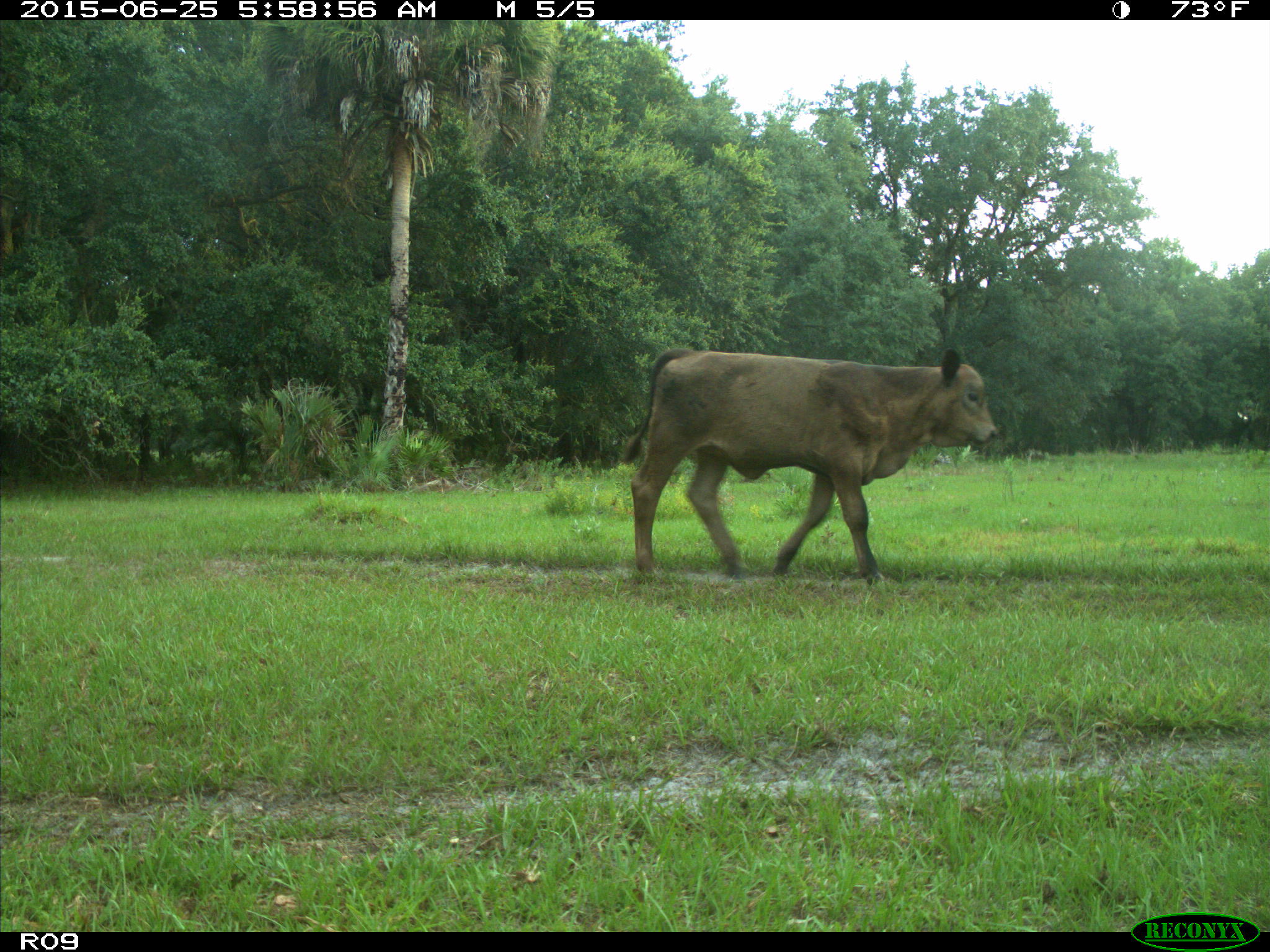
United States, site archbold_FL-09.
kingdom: Animalia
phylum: Chordata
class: Mammalia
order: Artiodactyla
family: Bovidae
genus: Bos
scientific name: Bos taurus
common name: domestic cow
Bos taurus (domestic cow).